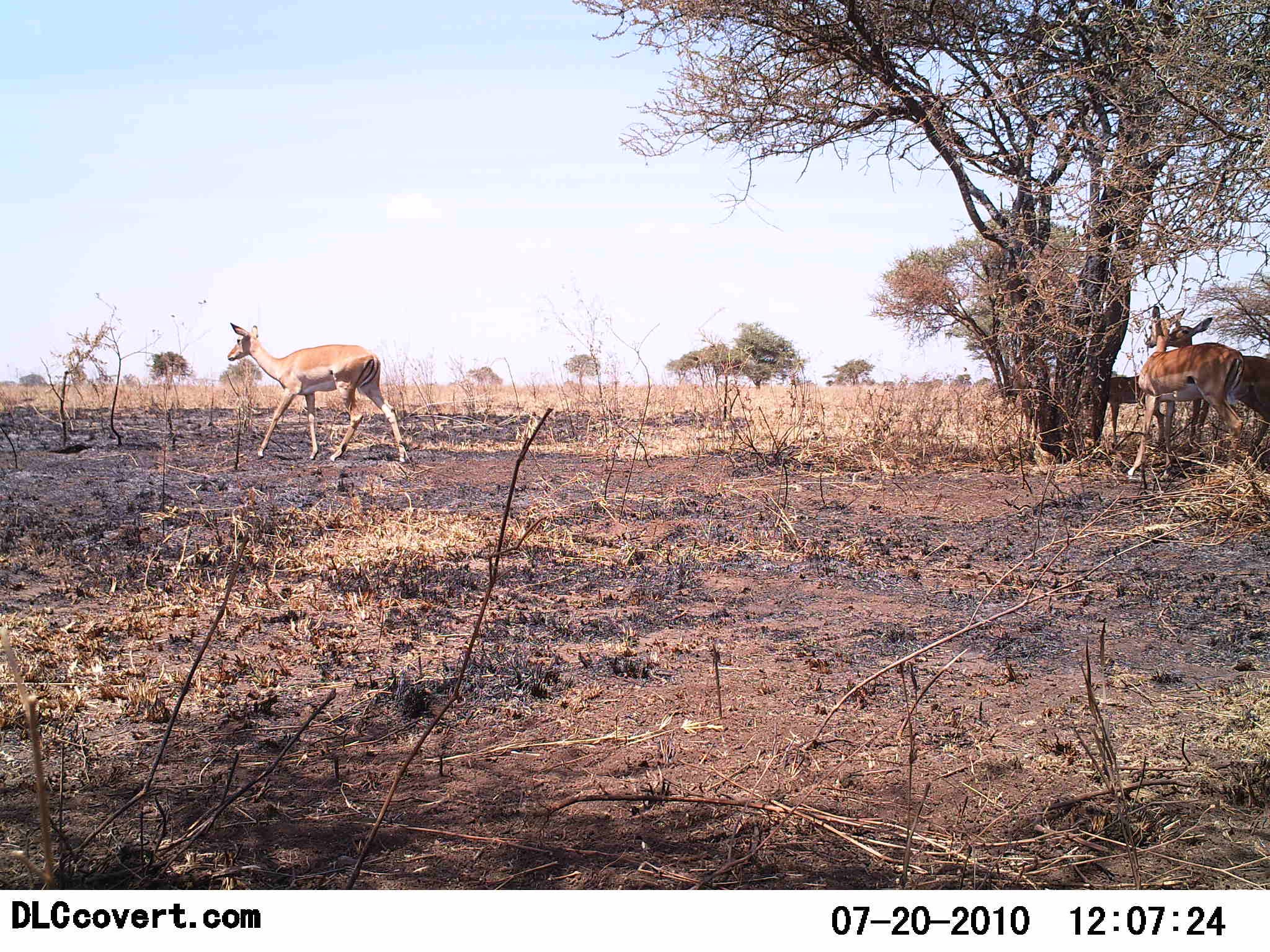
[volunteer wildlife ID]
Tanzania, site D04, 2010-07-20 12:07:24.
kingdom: Animalia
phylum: Chordata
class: Mammalia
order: Artiodactyla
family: Bovidae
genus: Aepyceros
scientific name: Aepyceros melampus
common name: impala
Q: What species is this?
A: Impala (Aepyceros melampus).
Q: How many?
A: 4.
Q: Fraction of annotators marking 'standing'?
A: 83%.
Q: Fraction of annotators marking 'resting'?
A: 17%.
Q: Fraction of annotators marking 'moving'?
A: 67%.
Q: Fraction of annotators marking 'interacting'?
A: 17%.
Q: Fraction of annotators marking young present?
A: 0%.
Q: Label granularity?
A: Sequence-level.